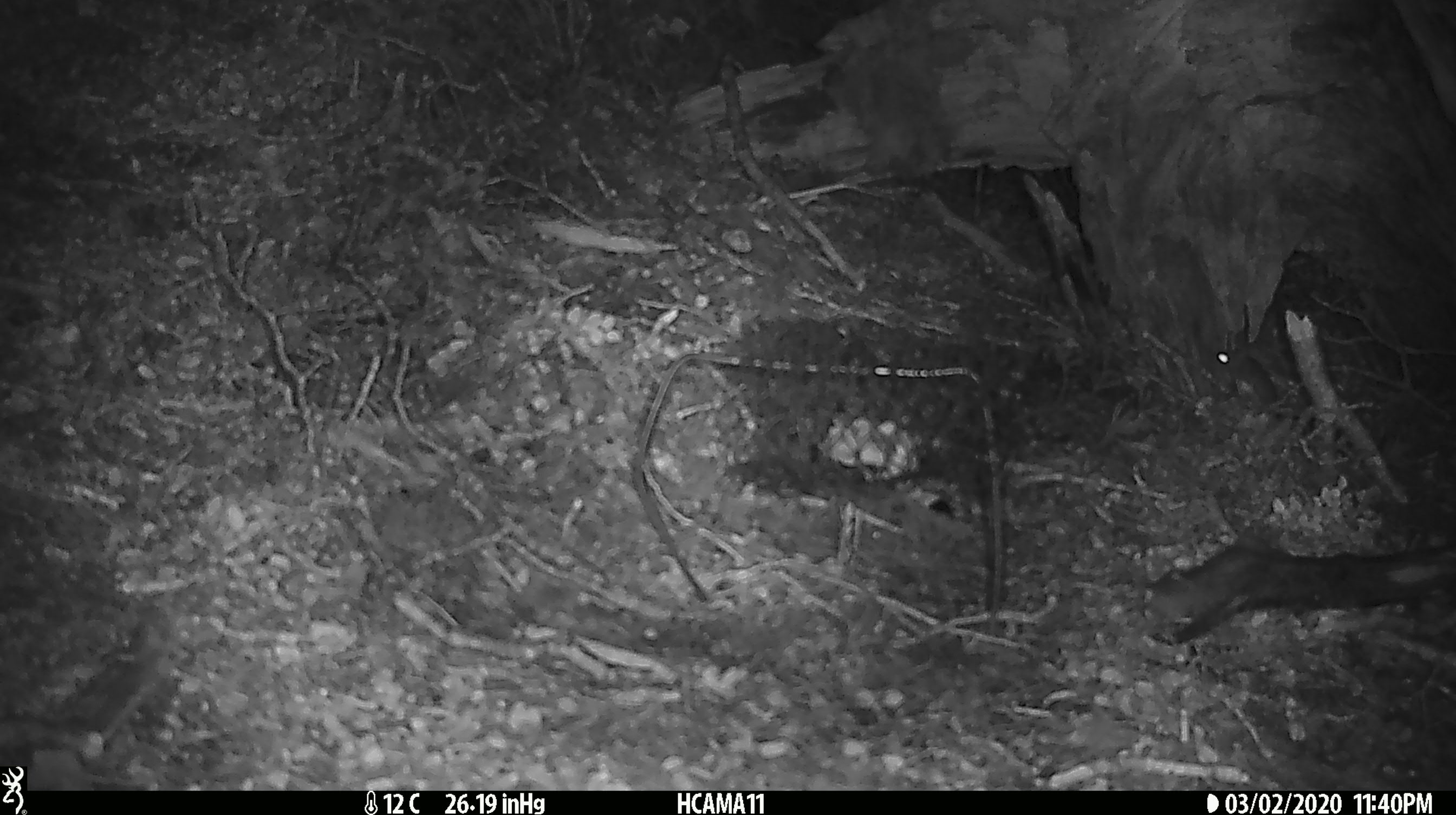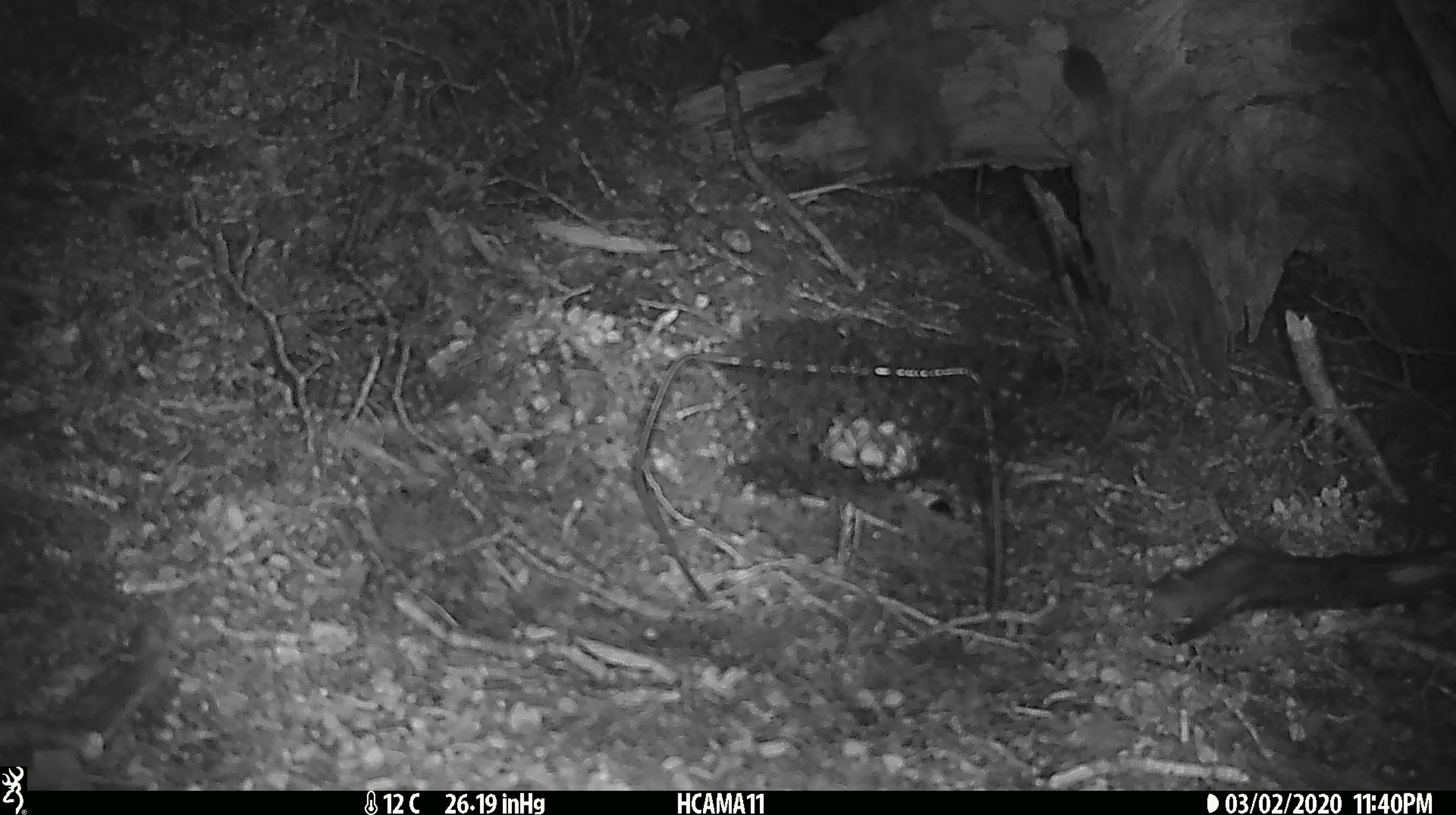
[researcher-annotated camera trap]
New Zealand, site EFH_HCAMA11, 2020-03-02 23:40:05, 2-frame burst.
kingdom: Animalia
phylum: Chordata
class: Mammalia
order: Rodentia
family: Muridae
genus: Mus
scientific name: Mus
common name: mouse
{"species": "mouse (Mus)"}